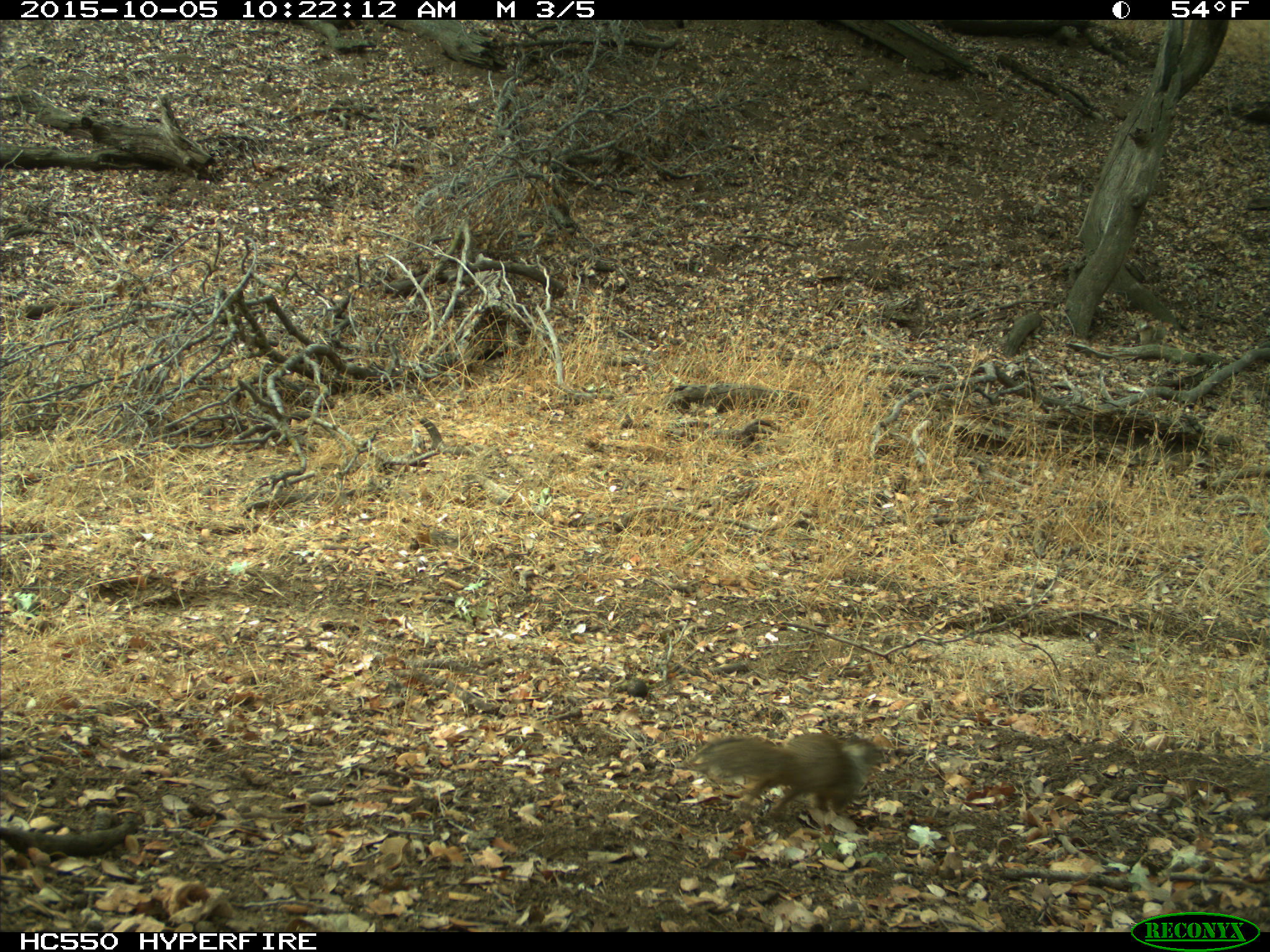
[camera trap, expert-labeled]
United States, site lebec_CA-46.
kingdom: Animalia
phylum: Chordata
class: Mammalia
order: Rodentia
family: Sciuridae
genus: Otospermophilus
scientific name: Otospermophilus beecheyi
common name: california ground squirrel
Otospermophilus beecheyi (california ground squirrel).